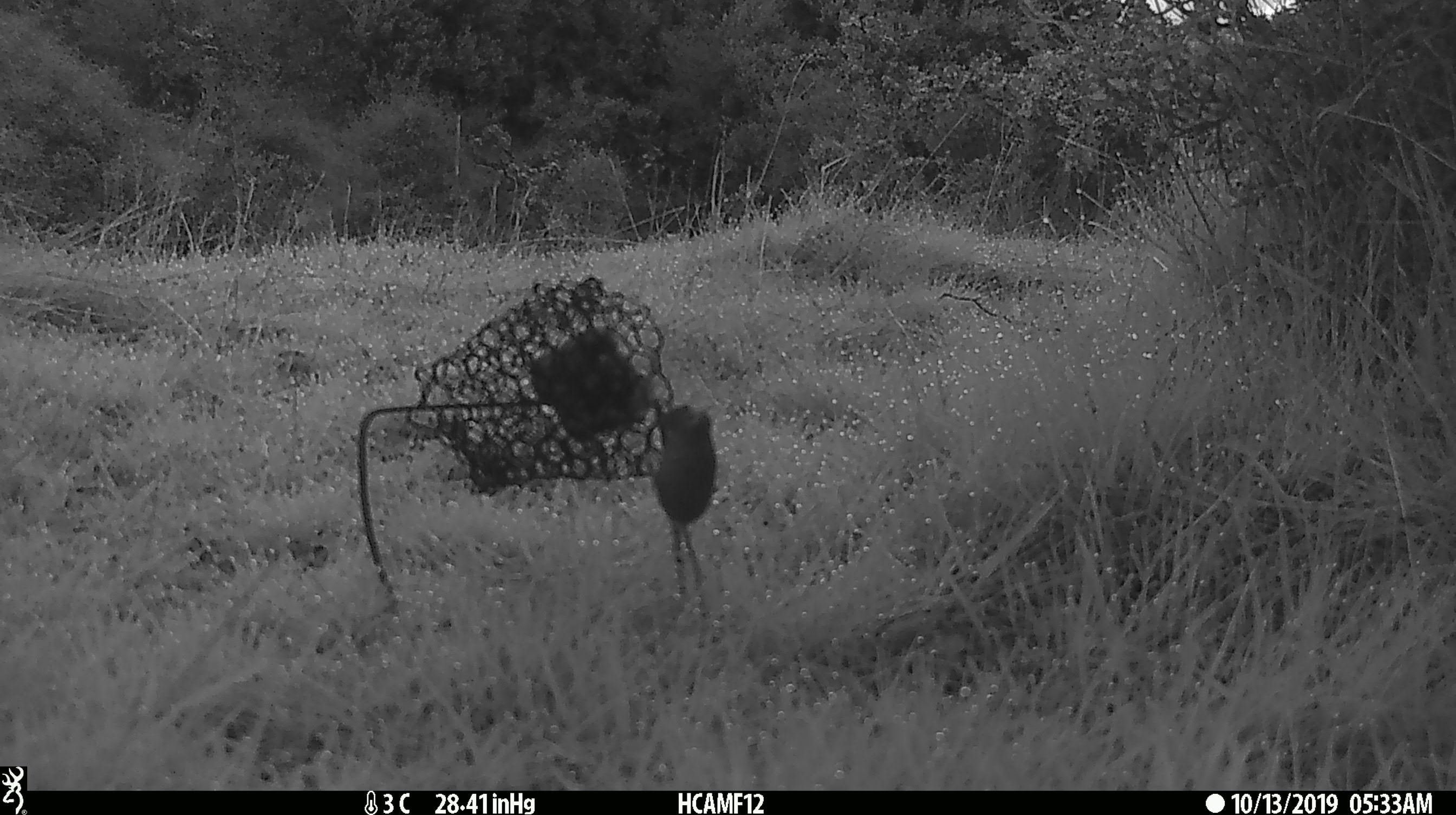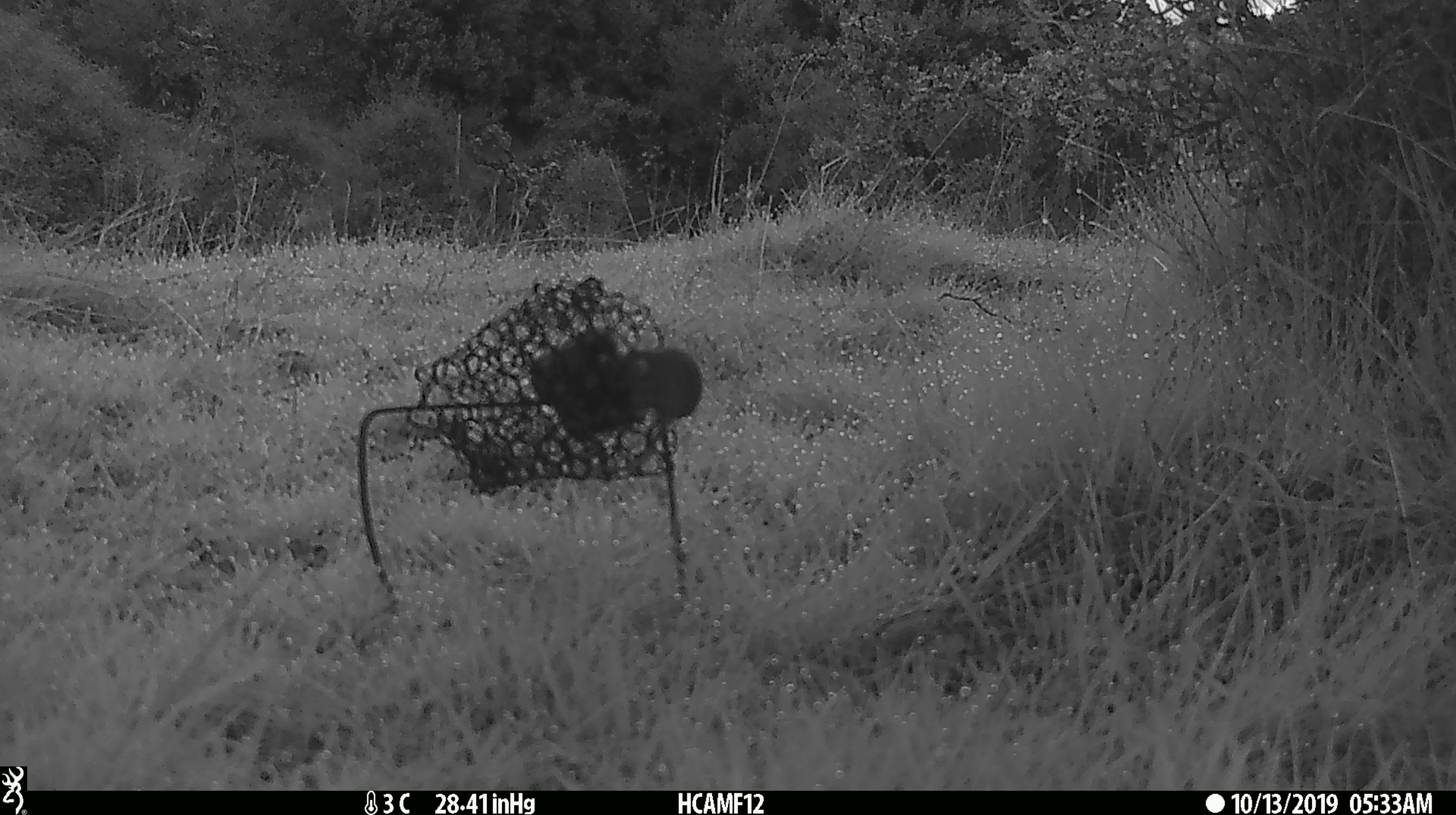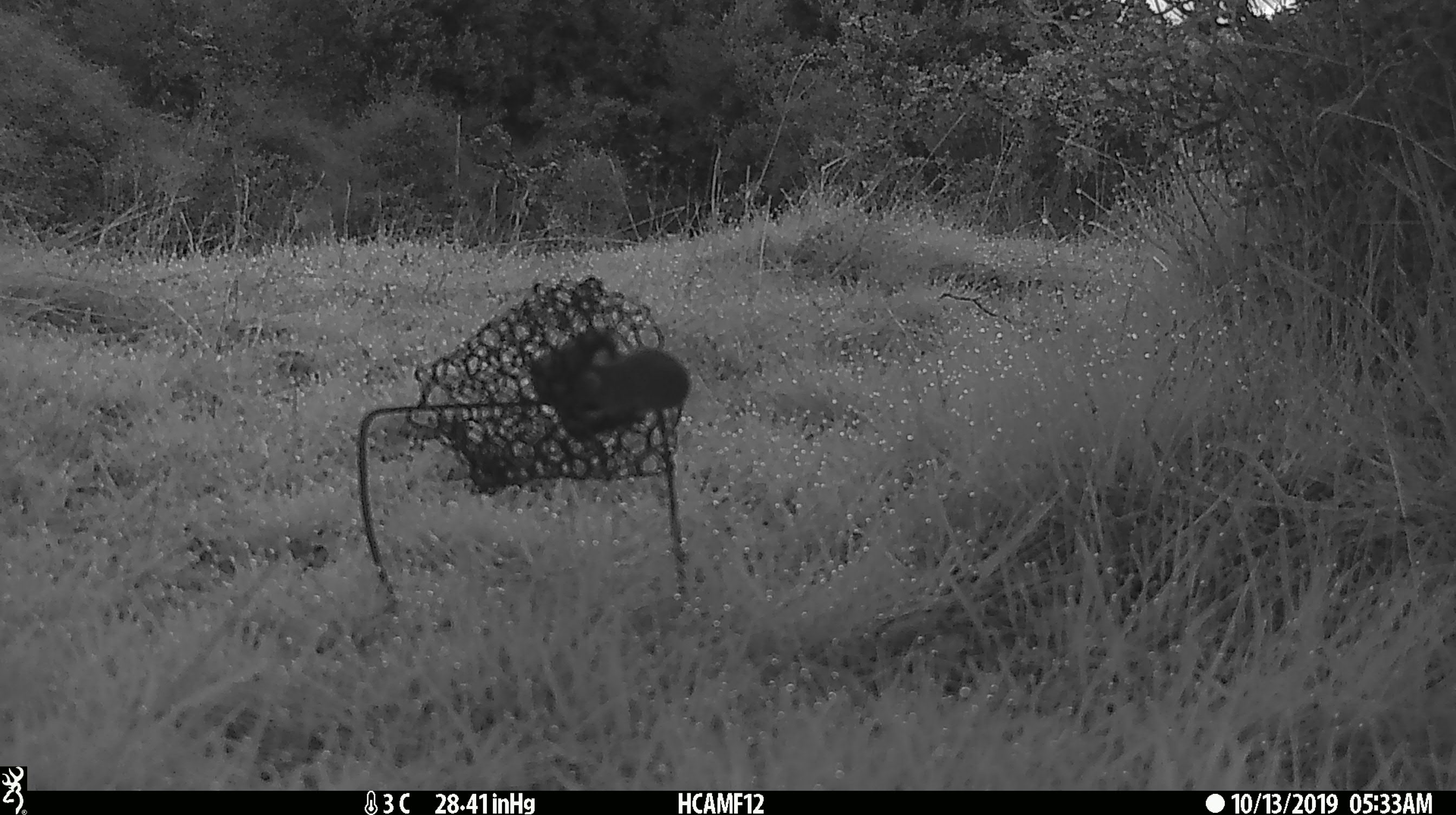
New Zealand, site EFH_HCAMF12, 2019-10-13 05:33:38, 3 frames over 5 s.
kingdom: Animalia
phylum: Chordata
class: Mammalia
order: Rodentia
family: Muridae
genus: Mus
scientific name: Mus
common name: mouse